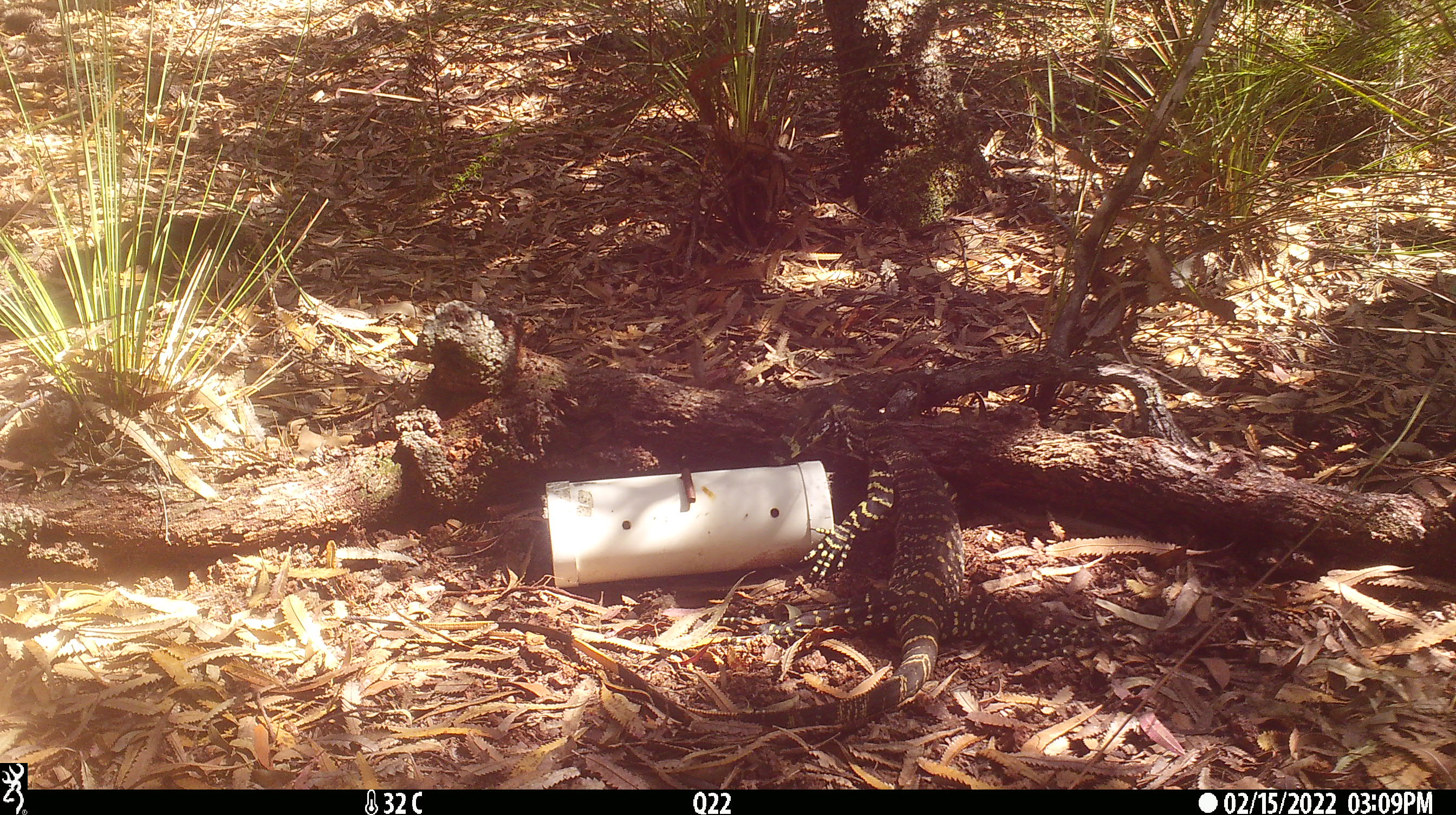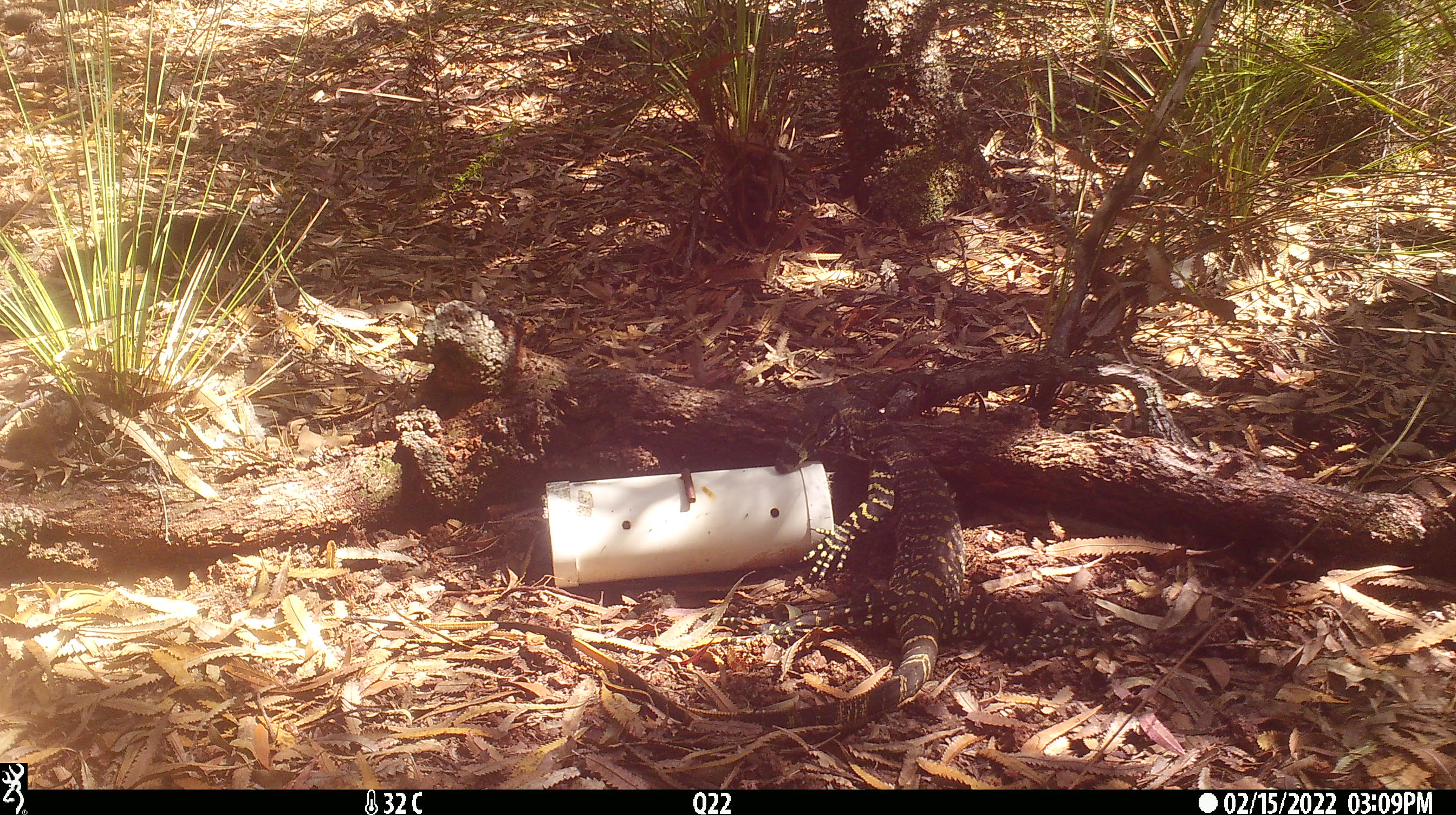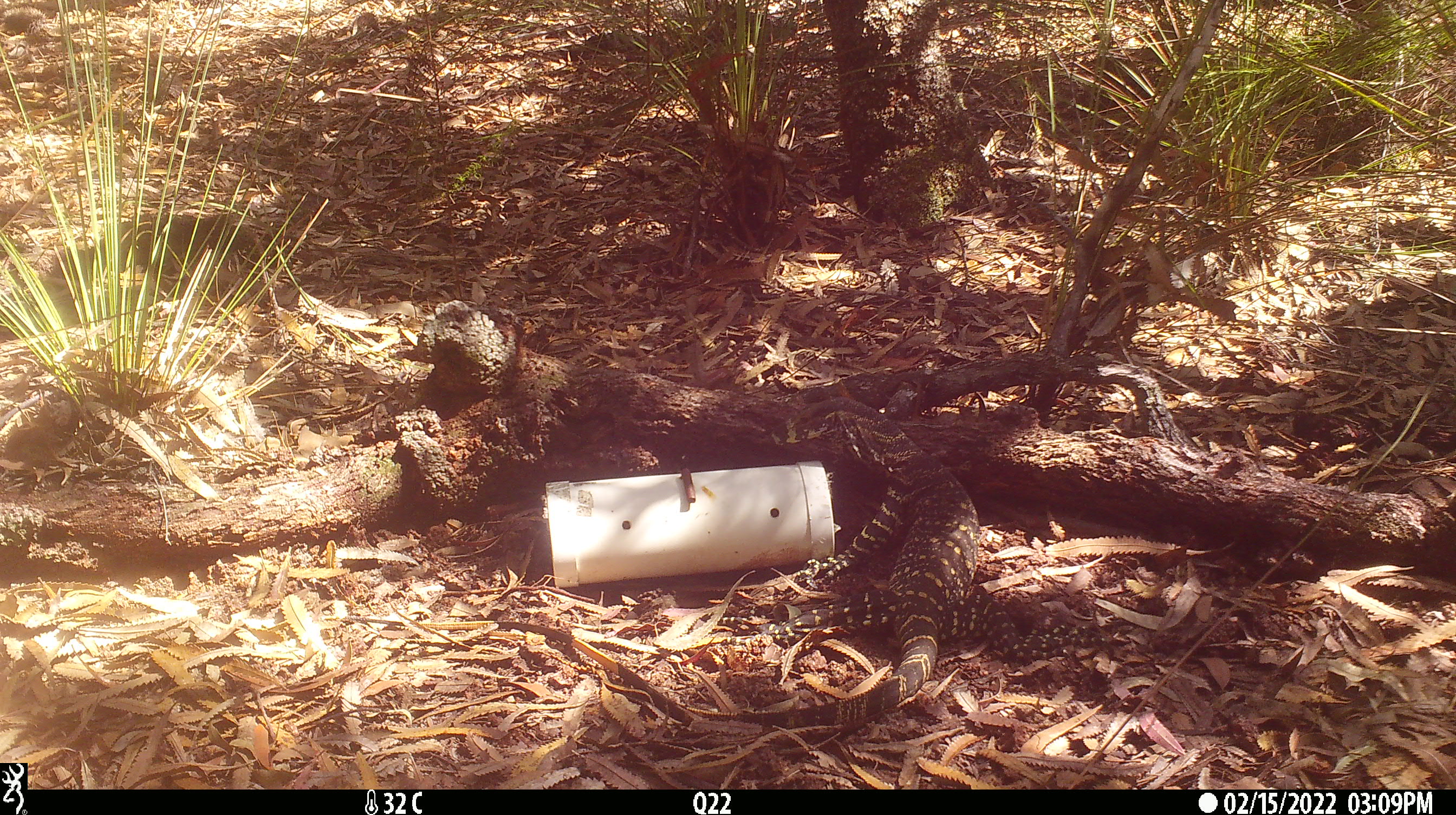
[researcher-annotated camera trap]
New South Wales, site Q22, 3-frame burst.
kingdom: Animalia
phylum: Chordata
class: Reptilia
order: Squamata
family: Varanidae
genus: Varanus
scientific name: Varanus varius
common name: lace monitor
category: goanna